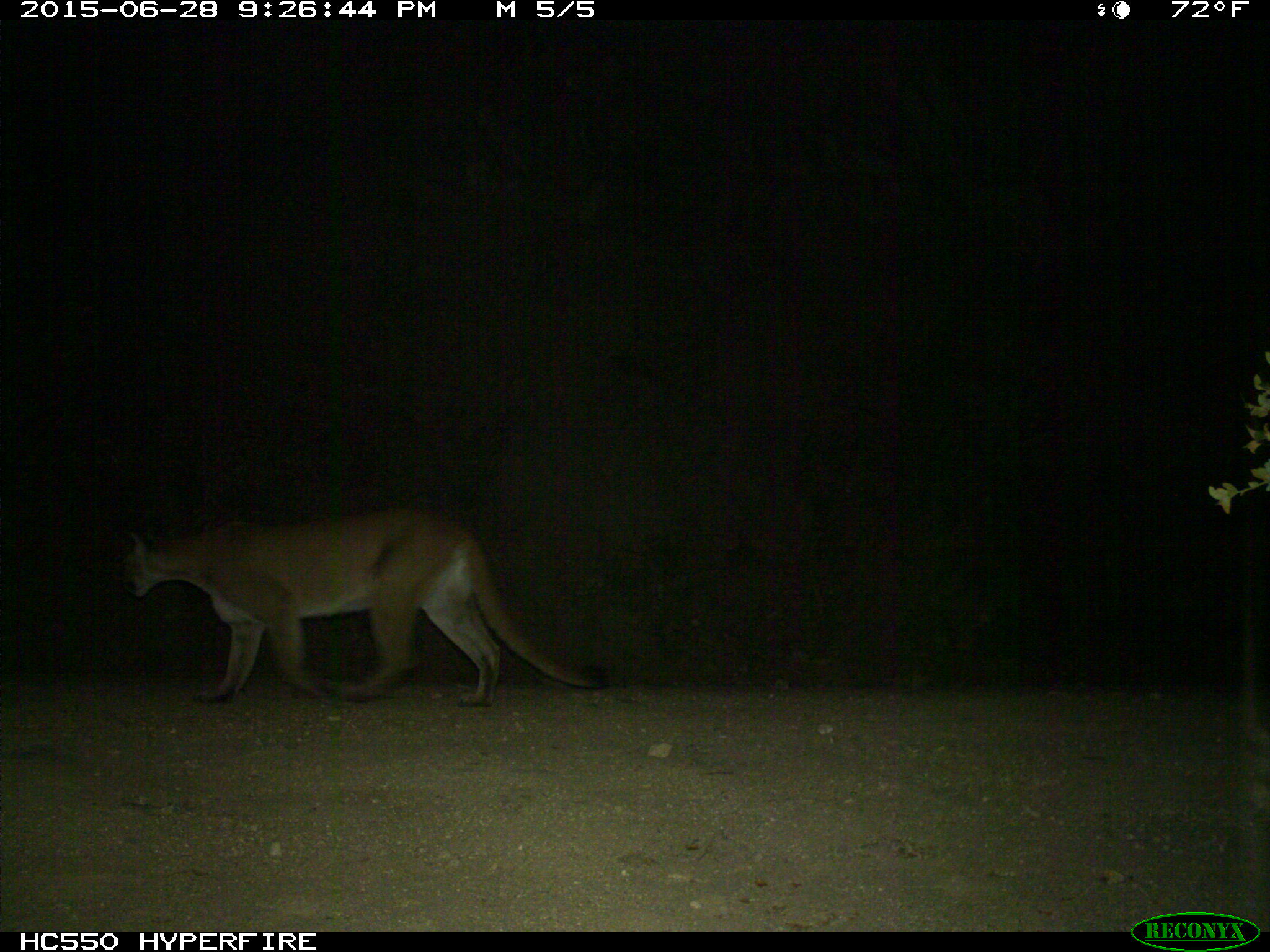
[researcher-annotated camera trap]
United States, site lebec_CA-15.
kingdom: Animalia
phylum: Chordata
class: Mammalia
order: Carnivora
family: Felidae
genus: Puma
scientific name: Puma concolor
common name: mountain lion